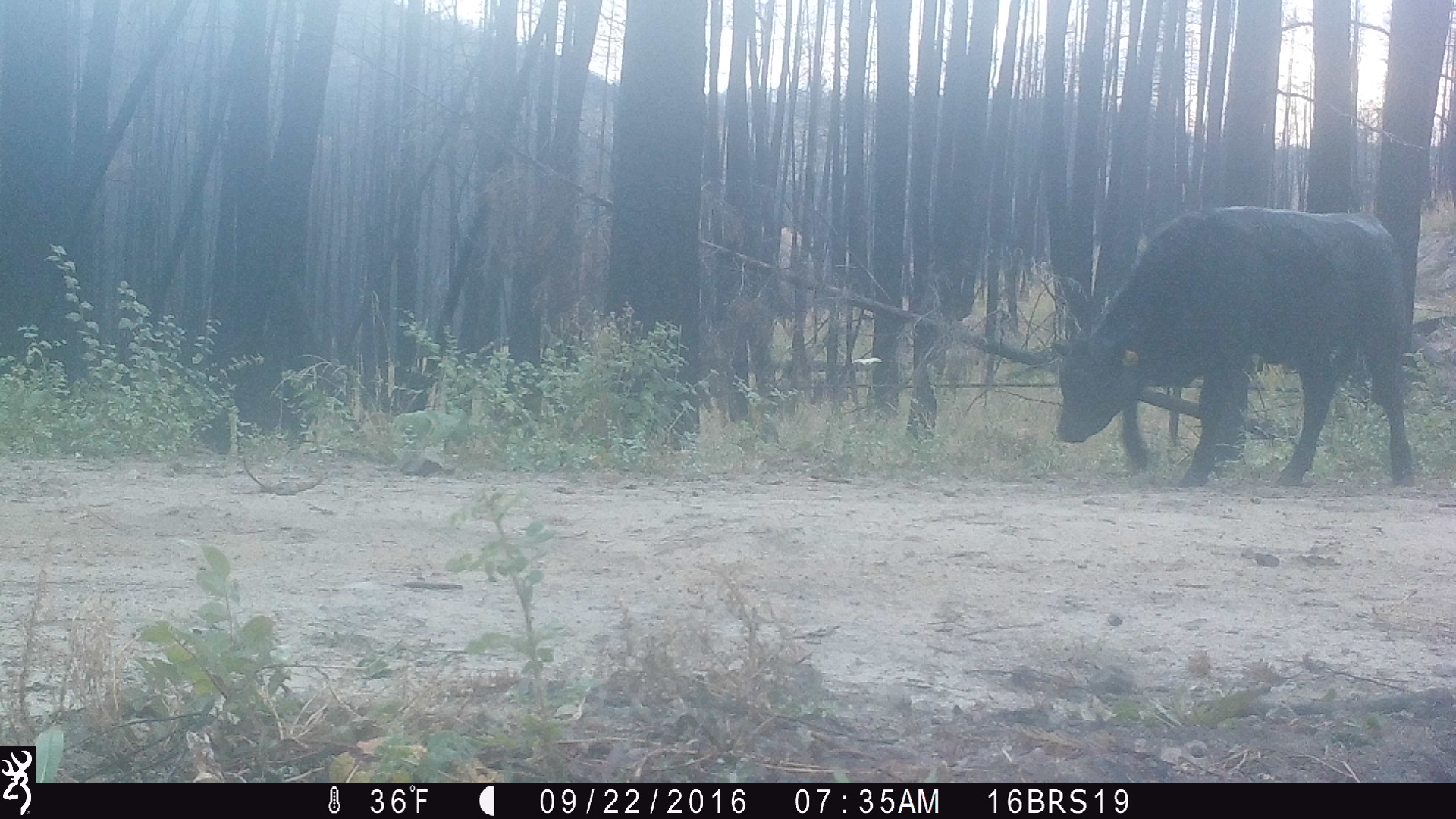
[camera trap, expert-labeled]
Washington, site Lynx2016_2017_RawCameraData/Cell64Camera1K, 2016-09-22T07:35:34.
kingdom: Animalia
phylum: Chordata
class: Mammalia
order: Artiodactyla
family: Bovidae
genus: Bos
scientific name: Bos taurus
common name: domestic cattle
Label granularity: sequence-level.